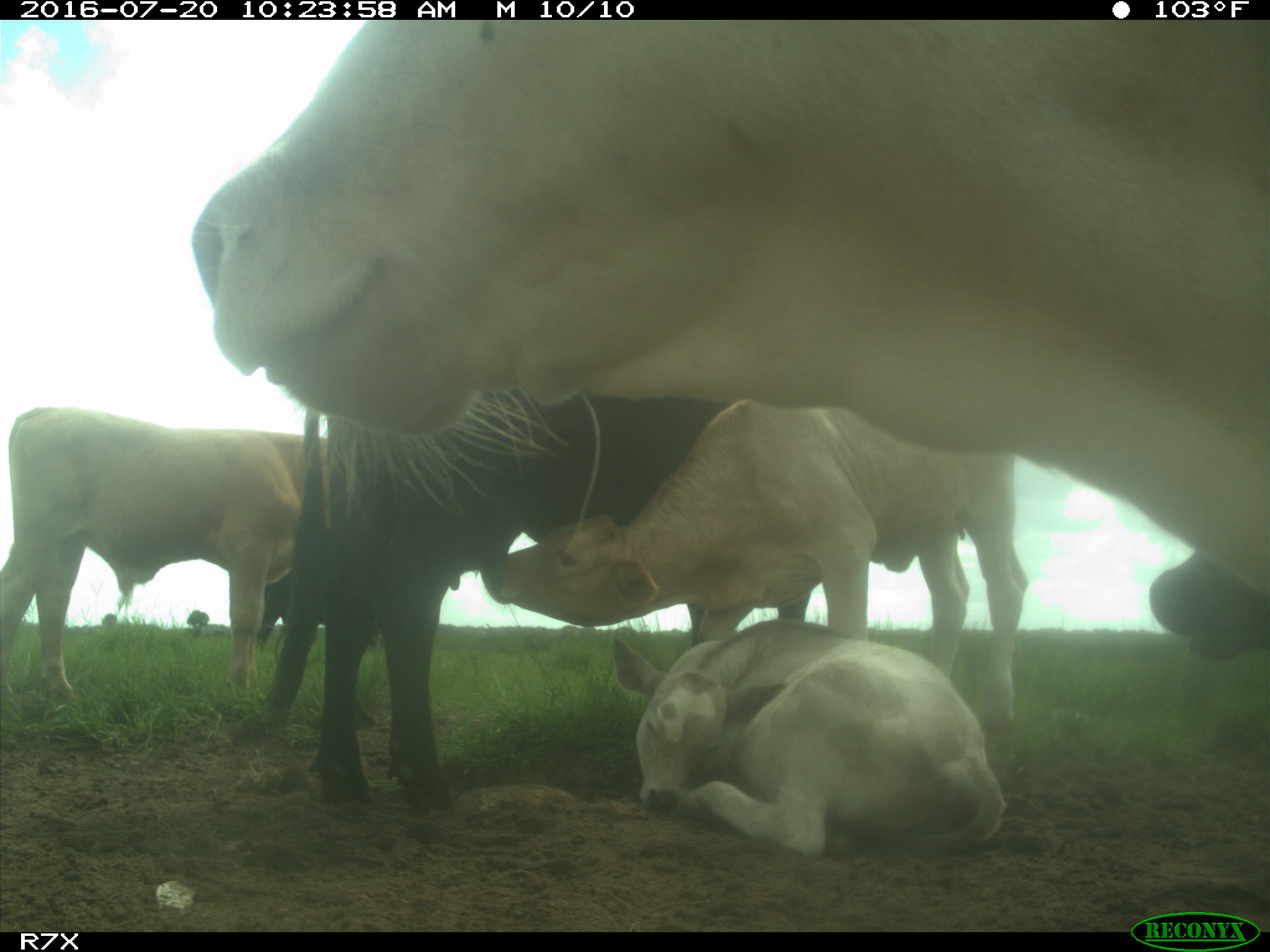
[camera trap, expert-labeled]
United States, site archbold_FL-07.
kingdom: Animalia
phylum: Chordata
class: Mammalia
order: Artiodactyla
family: Bovidae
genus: Bos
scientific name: Bos taurus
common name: domestic cow